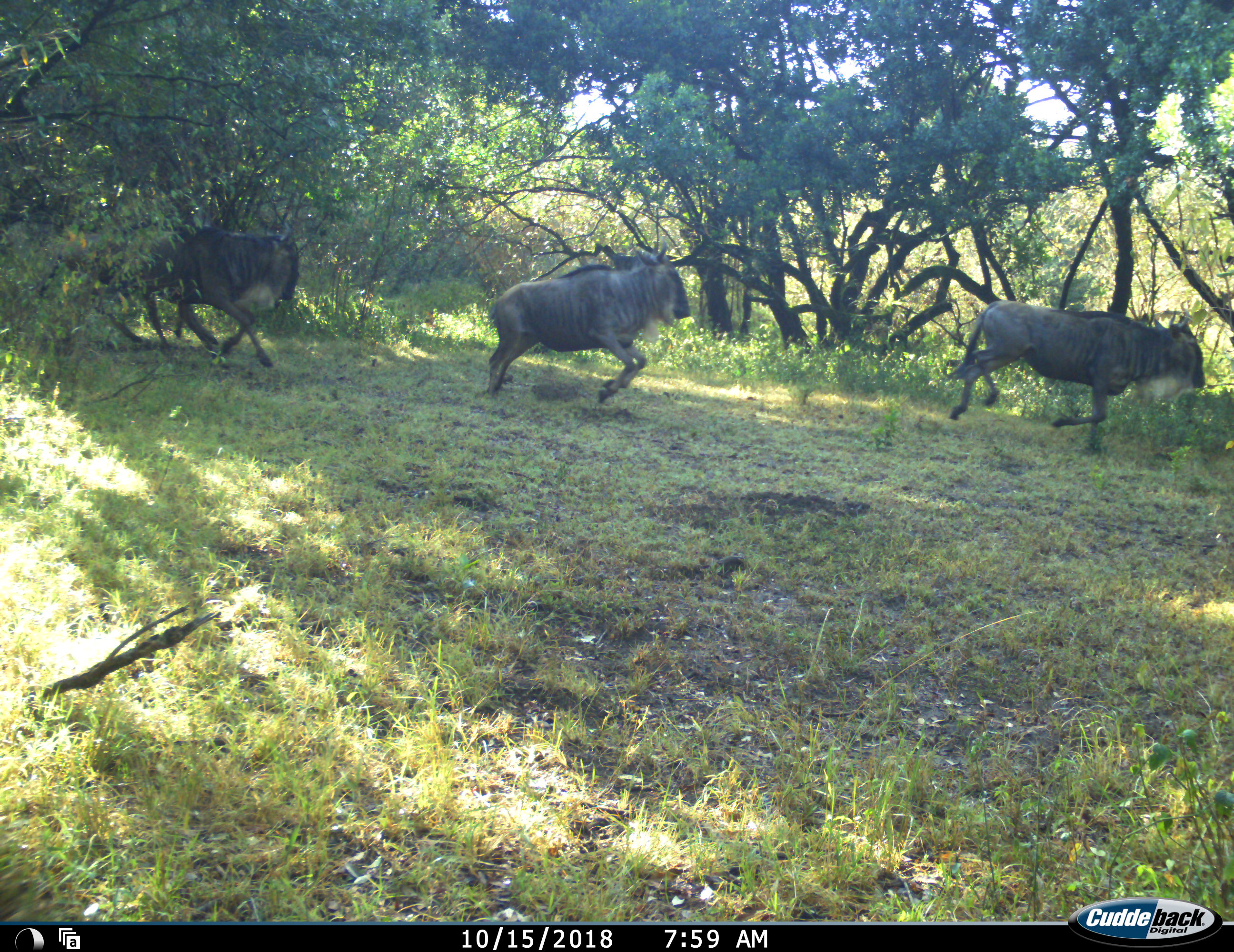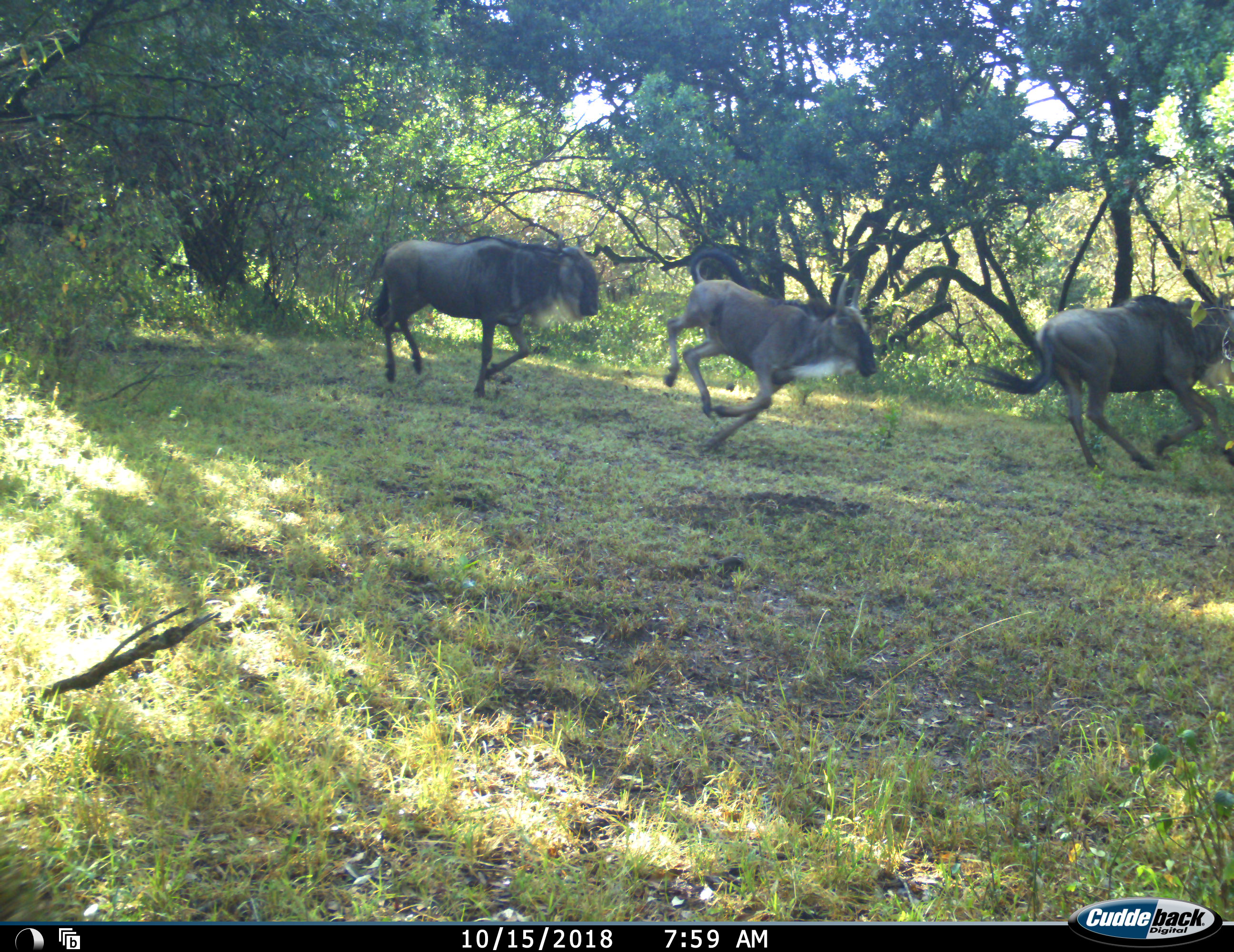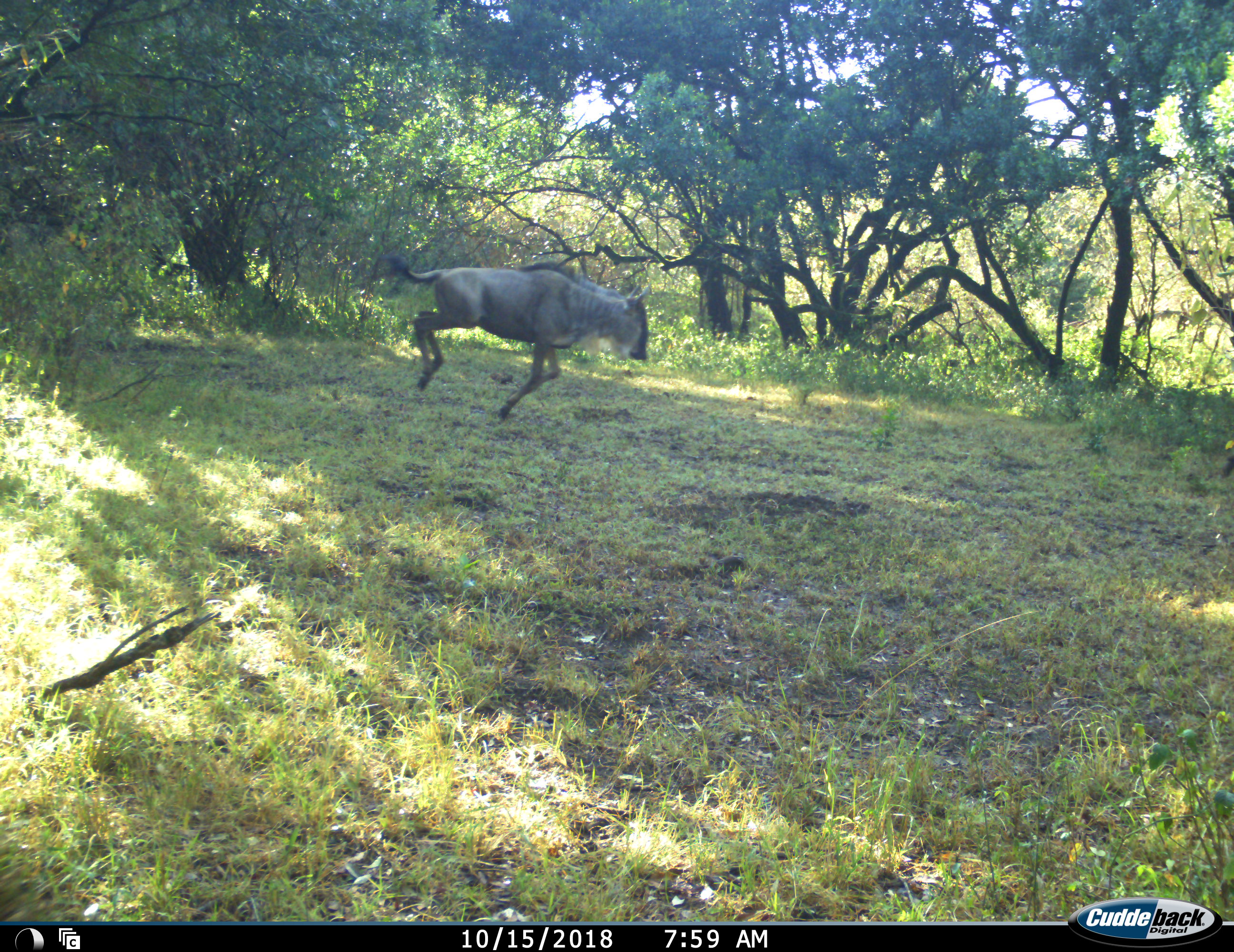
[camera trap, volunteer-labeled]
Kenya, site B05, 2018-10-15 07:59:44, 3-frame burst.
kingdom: Animalia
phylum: Chordata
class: Mammalia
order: Artiodactyla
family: Bovidae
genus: Connochaetes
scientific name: Connochaetes taurinus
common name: common wildebeest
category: wildebeest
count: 3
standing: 10%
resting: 0%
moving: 100%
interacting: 0%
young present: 0%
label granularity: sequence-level